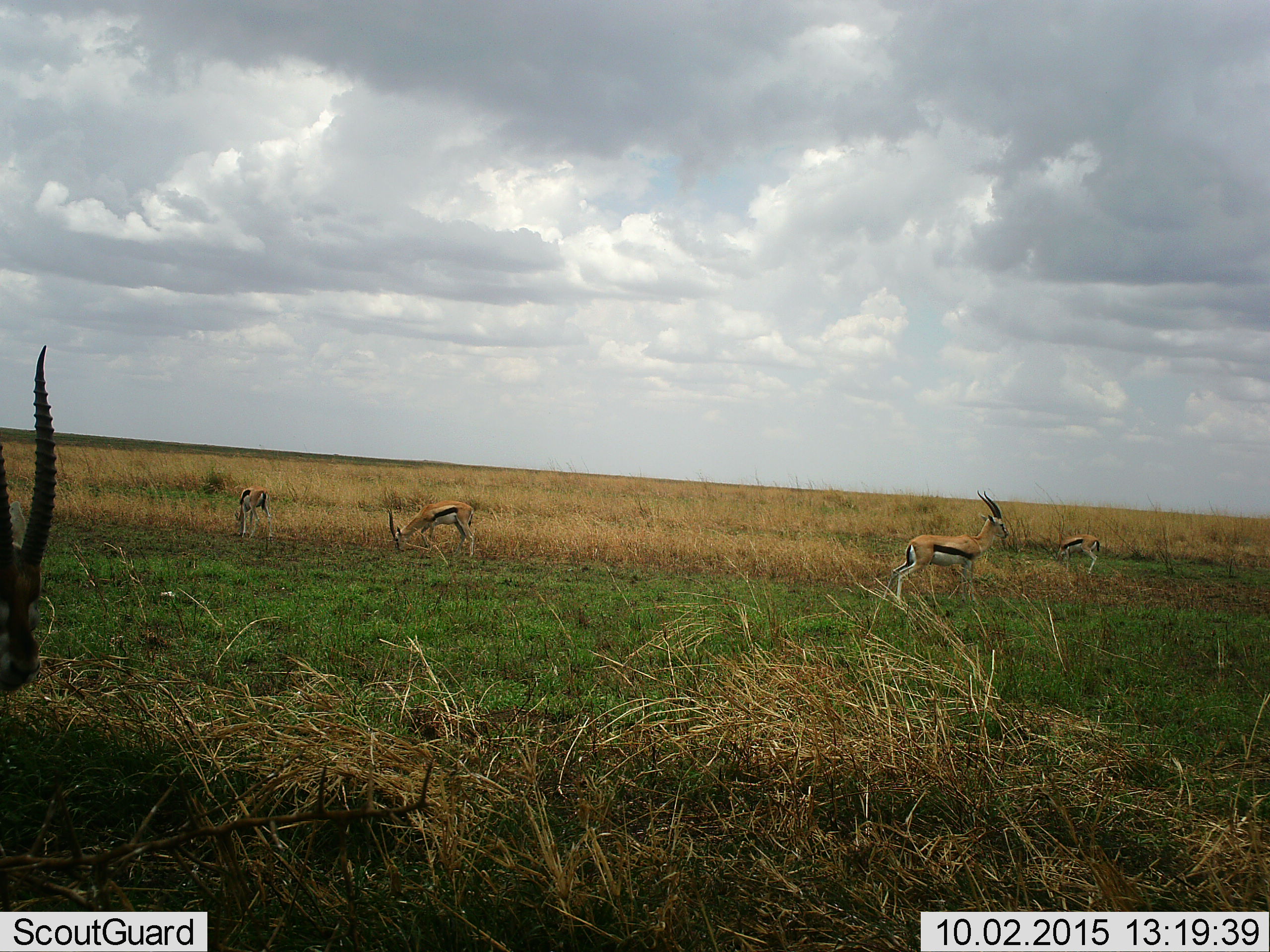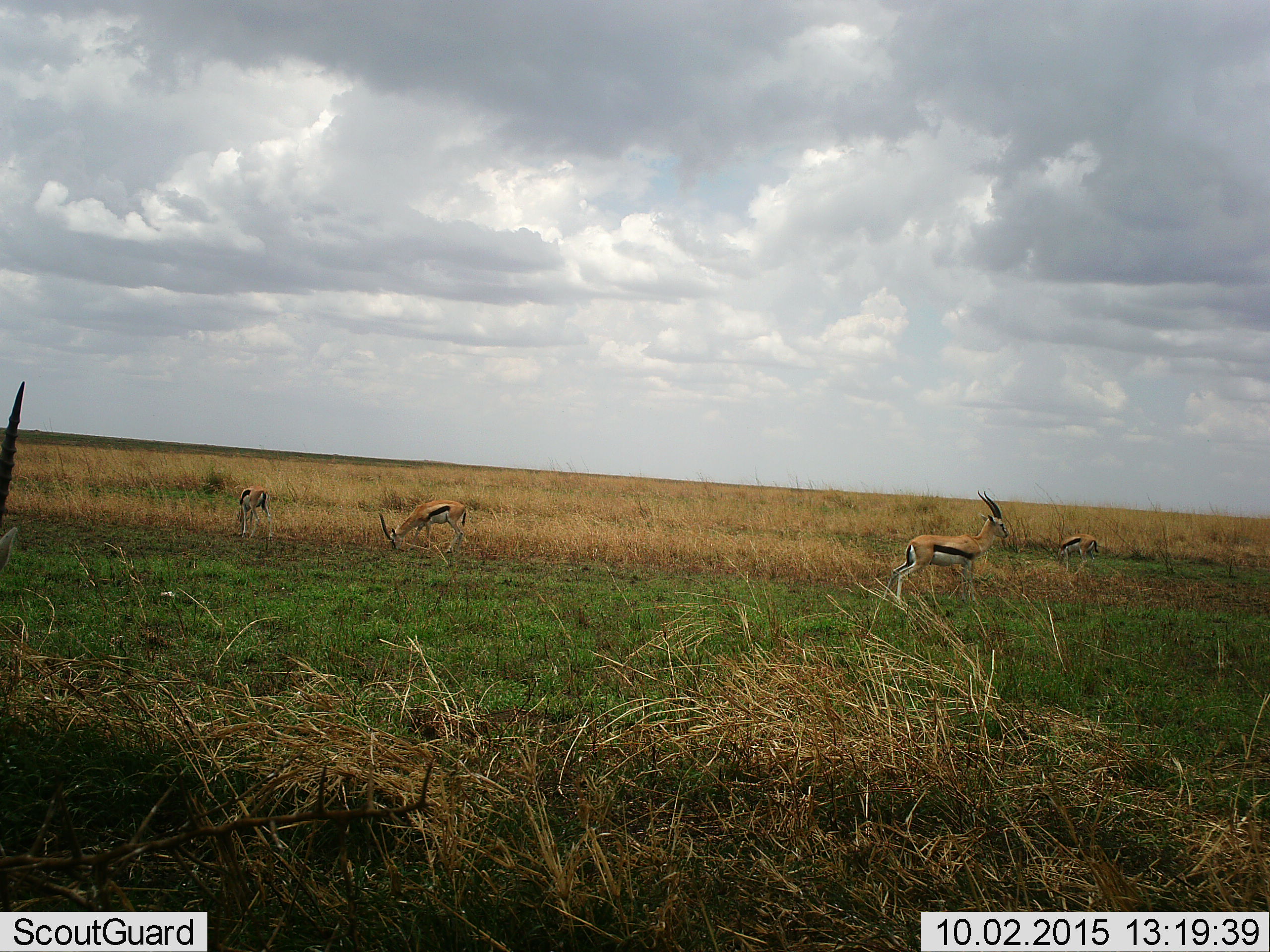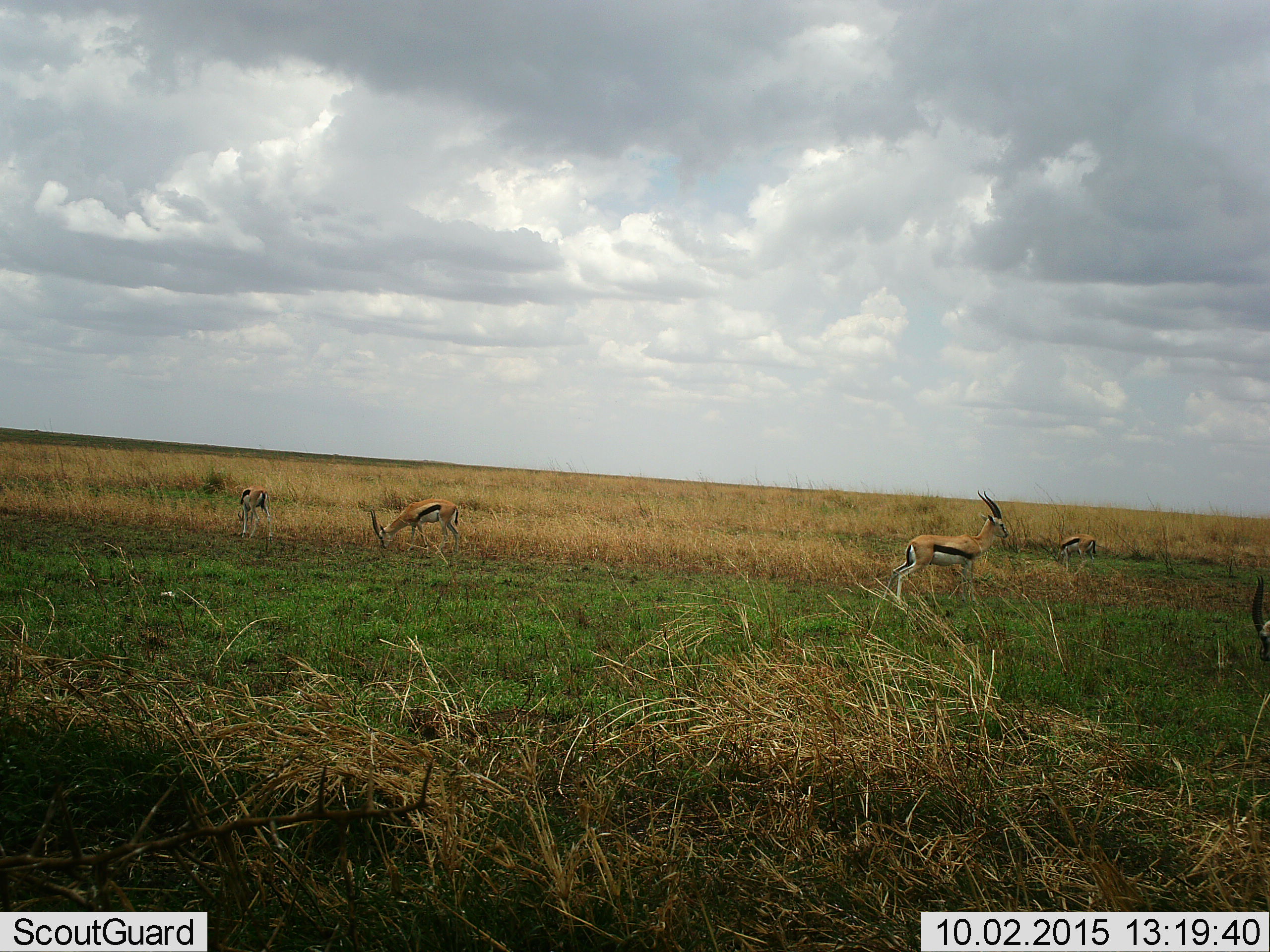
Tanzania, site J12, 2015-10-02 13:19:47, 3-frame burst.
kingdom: Animalia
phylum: Chordata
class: Mammalia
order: Artiodactyla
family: Bovidae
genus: Eudorcas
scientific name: Eudorcas thomsonii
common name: thomson's gazelle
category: gazellethomsons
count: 5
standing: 100%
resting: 0%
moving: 30%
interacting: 0%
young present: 0%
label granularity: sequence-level